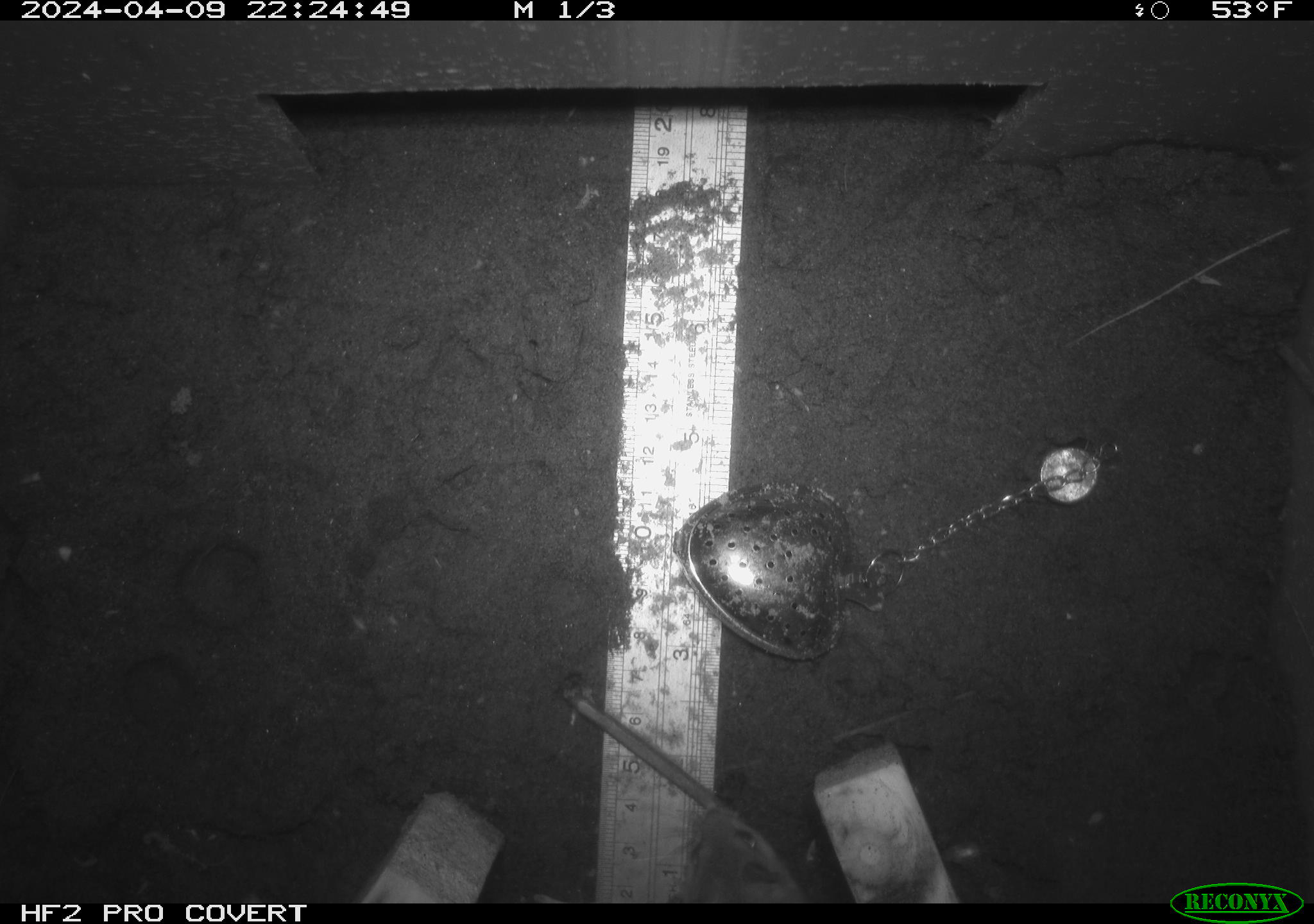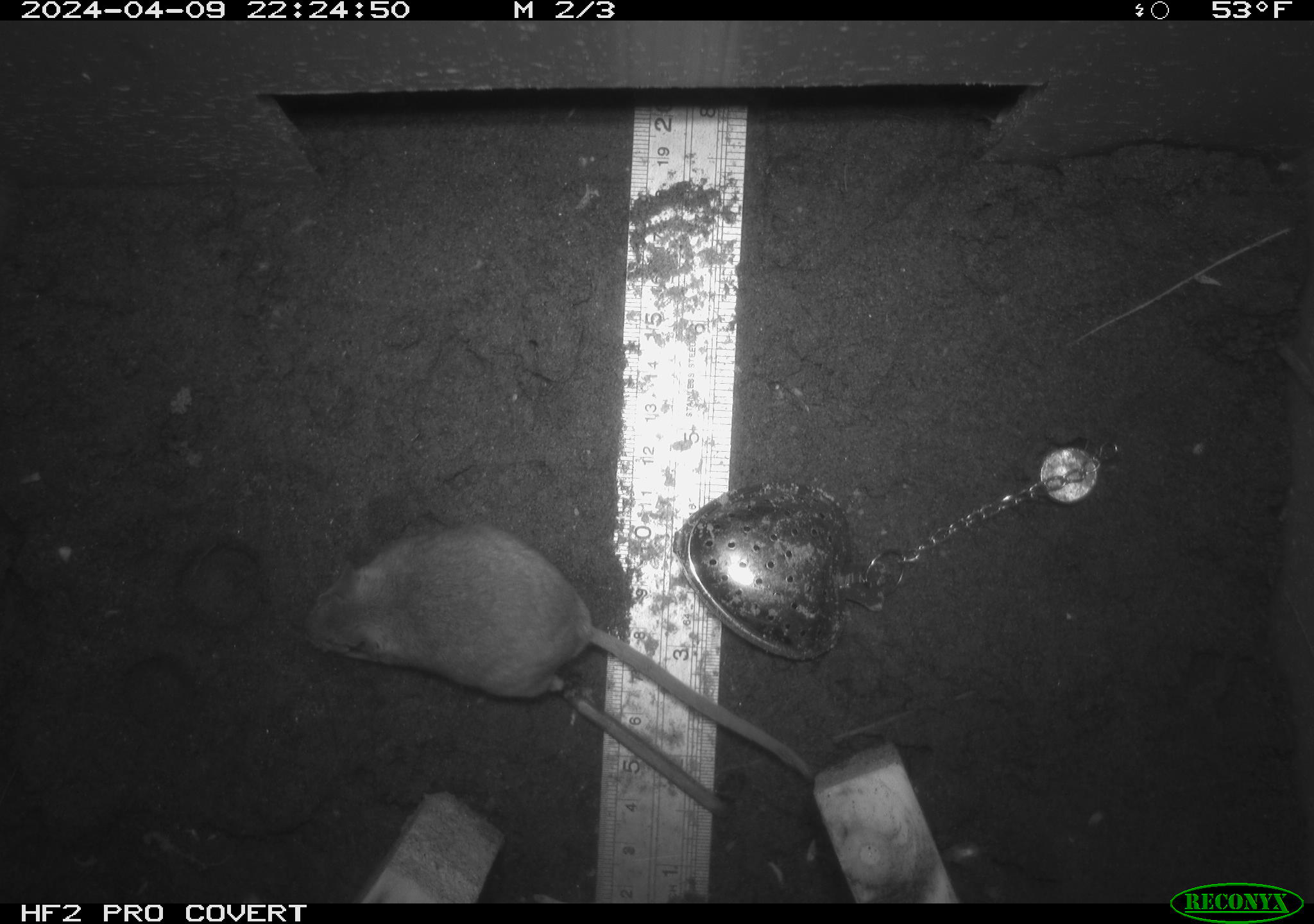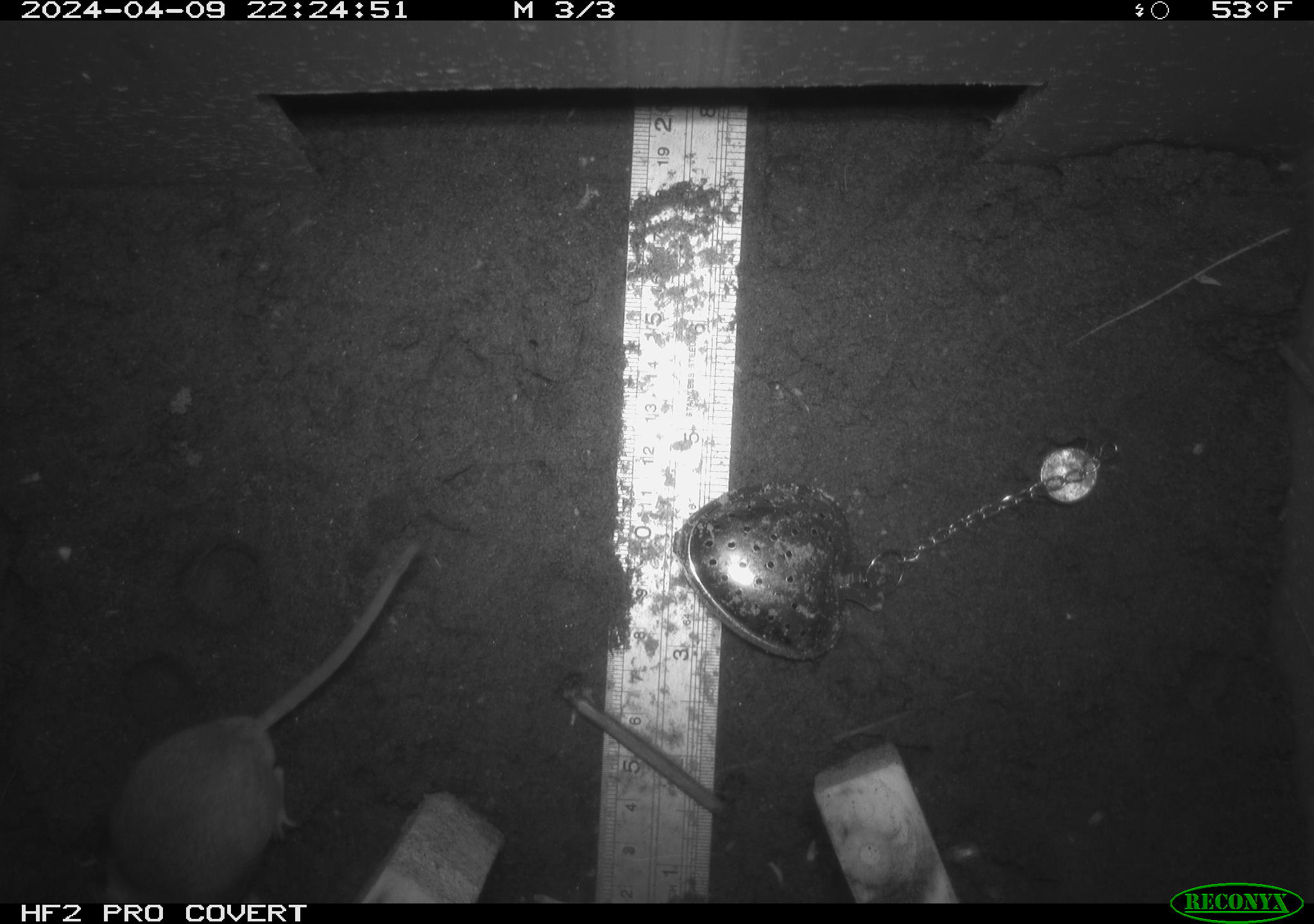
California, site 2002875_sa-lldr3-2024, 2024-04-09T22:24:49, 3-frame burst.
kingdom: Animalia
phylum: Chordata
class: Mammalia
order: Rodentia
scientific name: Rodentia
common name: mouse species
Mouse species (Rodentia).